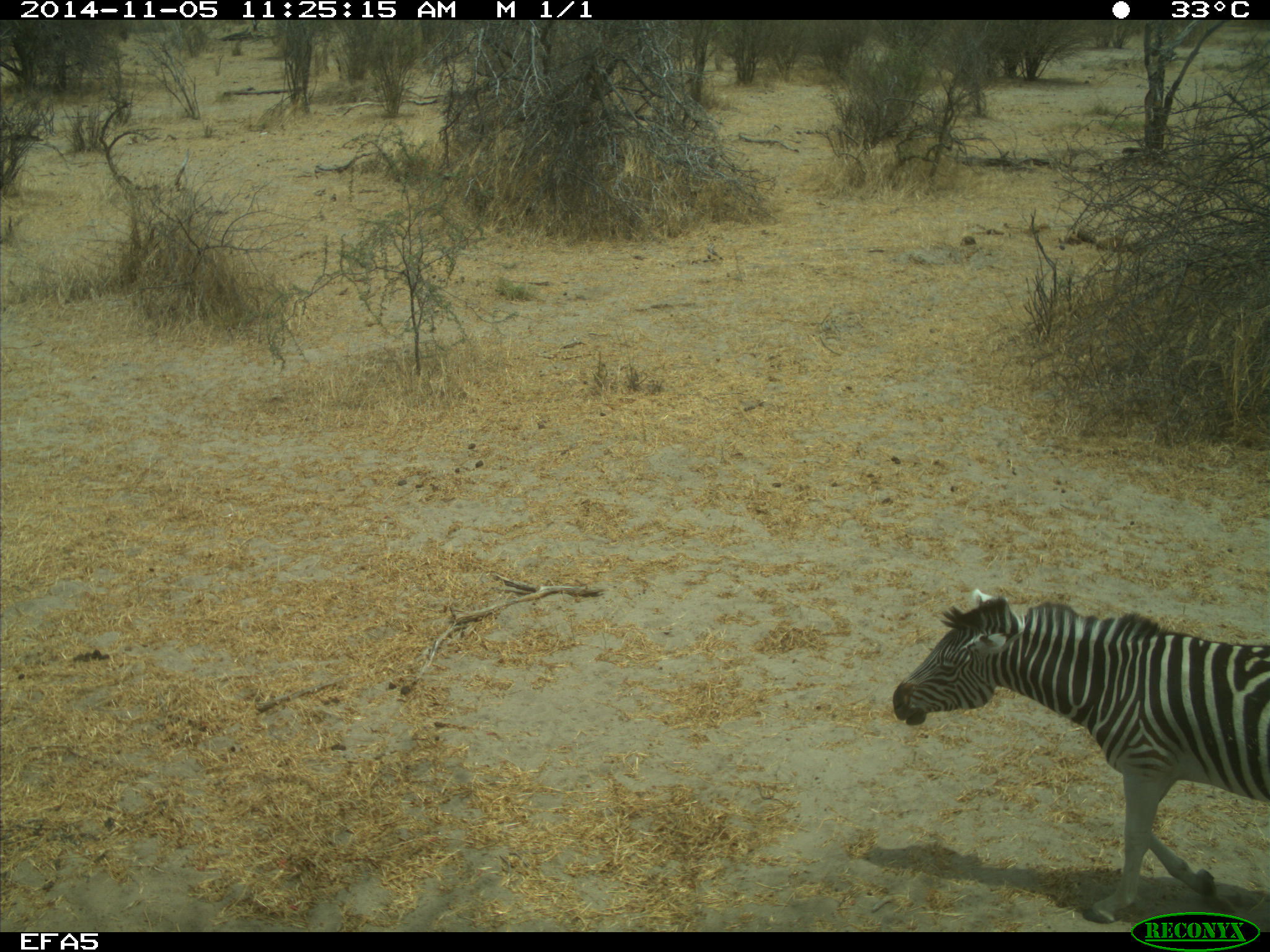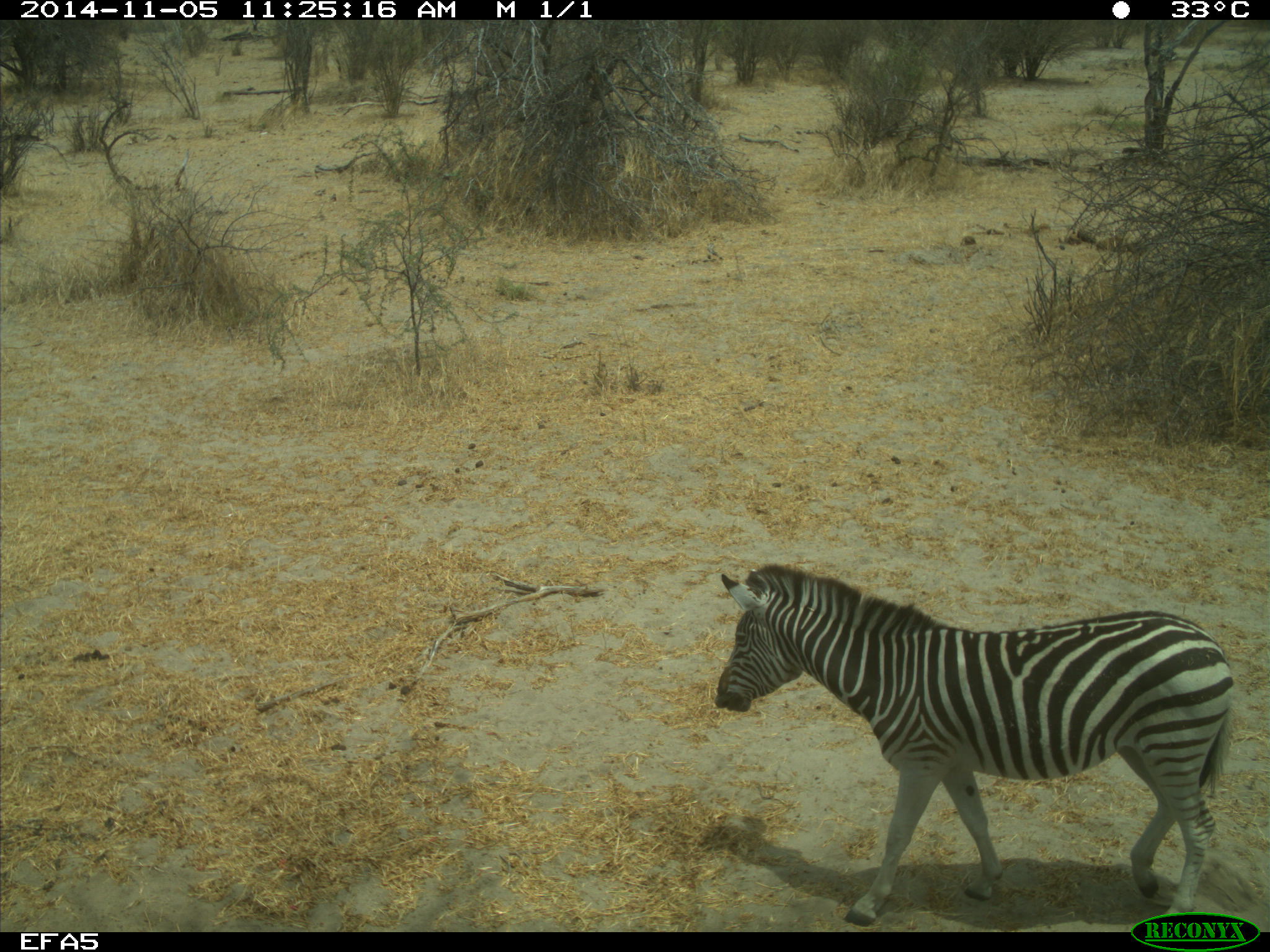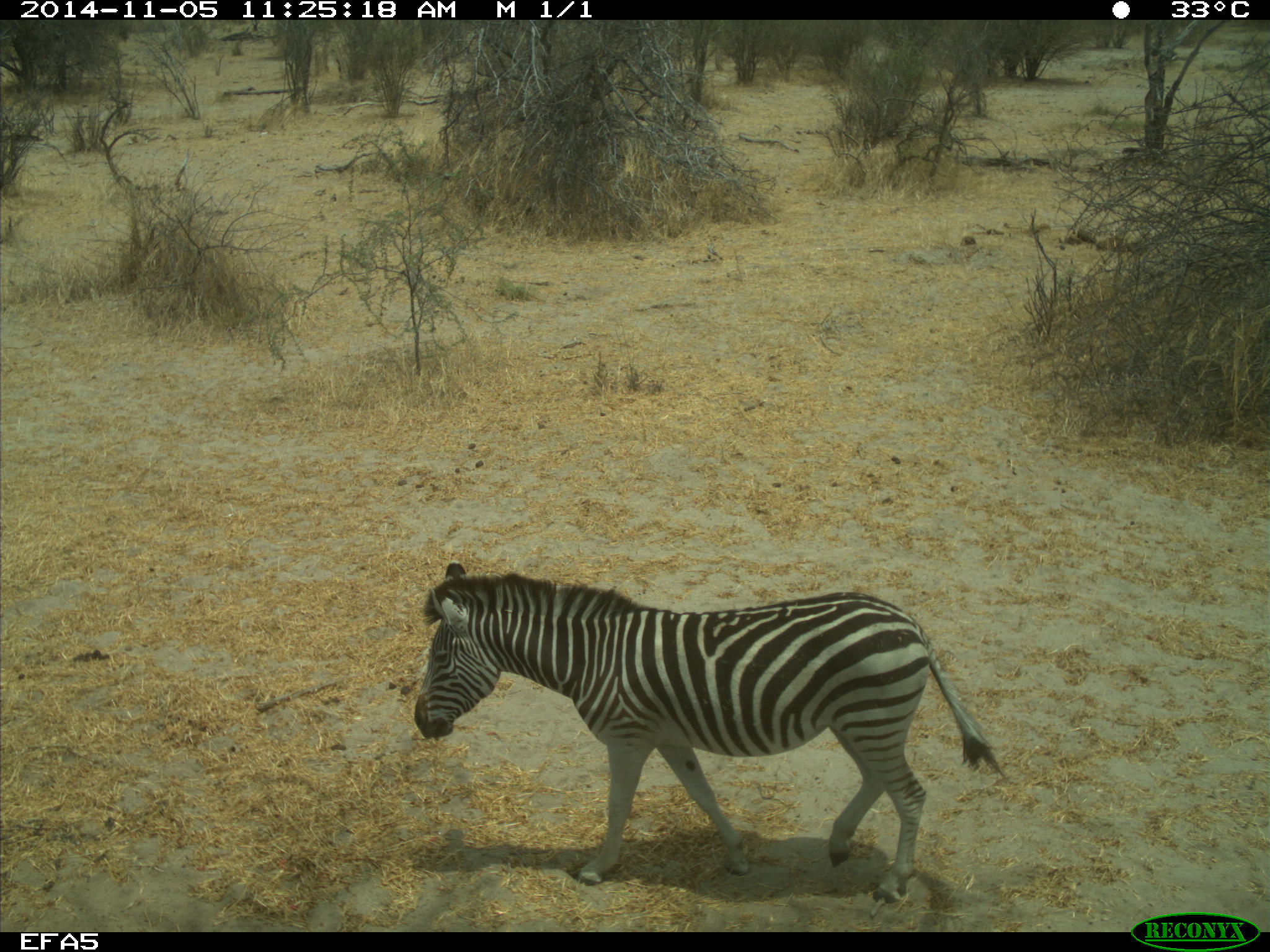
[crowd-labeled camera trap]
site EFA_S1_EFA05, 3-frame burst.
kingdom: Animalia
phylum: Chordata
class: Mammalia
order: Perissodactyla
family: Equidae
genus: Equus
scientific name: Equus quagga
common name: plains zebra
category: zebraplains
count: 1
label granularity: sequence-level